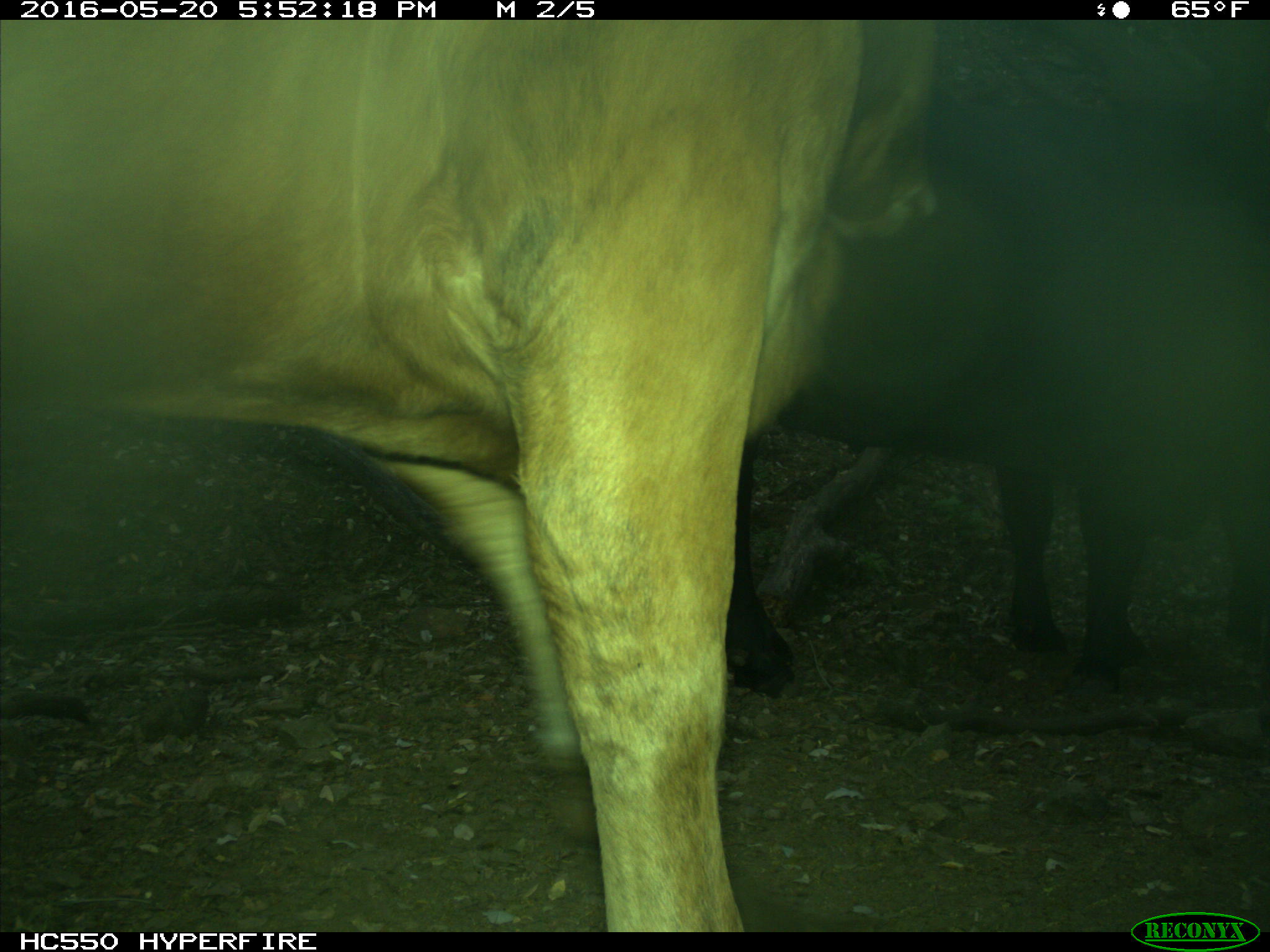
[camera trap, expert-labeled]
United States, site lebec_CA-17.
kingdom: Animalia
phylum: Chordata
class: Mammalia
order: Artiodactyla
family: Bovidae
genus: Bos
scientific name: Bos taurus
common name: domestic cow